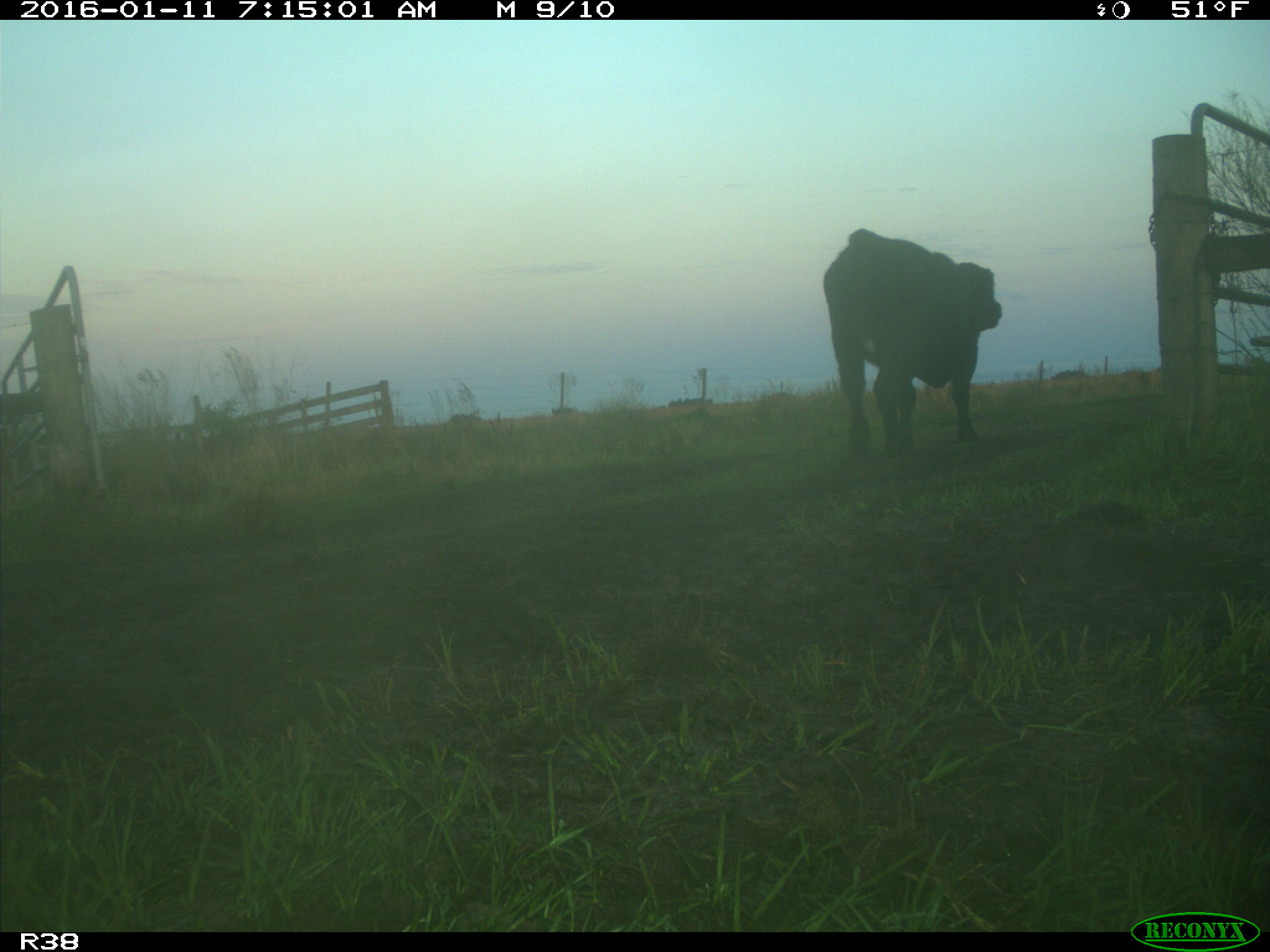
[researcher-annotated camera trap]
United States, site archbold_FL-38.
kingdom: Animalia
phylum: Chordata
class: Mammalia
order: Artiodactyla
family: Bovidae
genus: Bos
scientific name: Bos taurus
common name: domestic cow